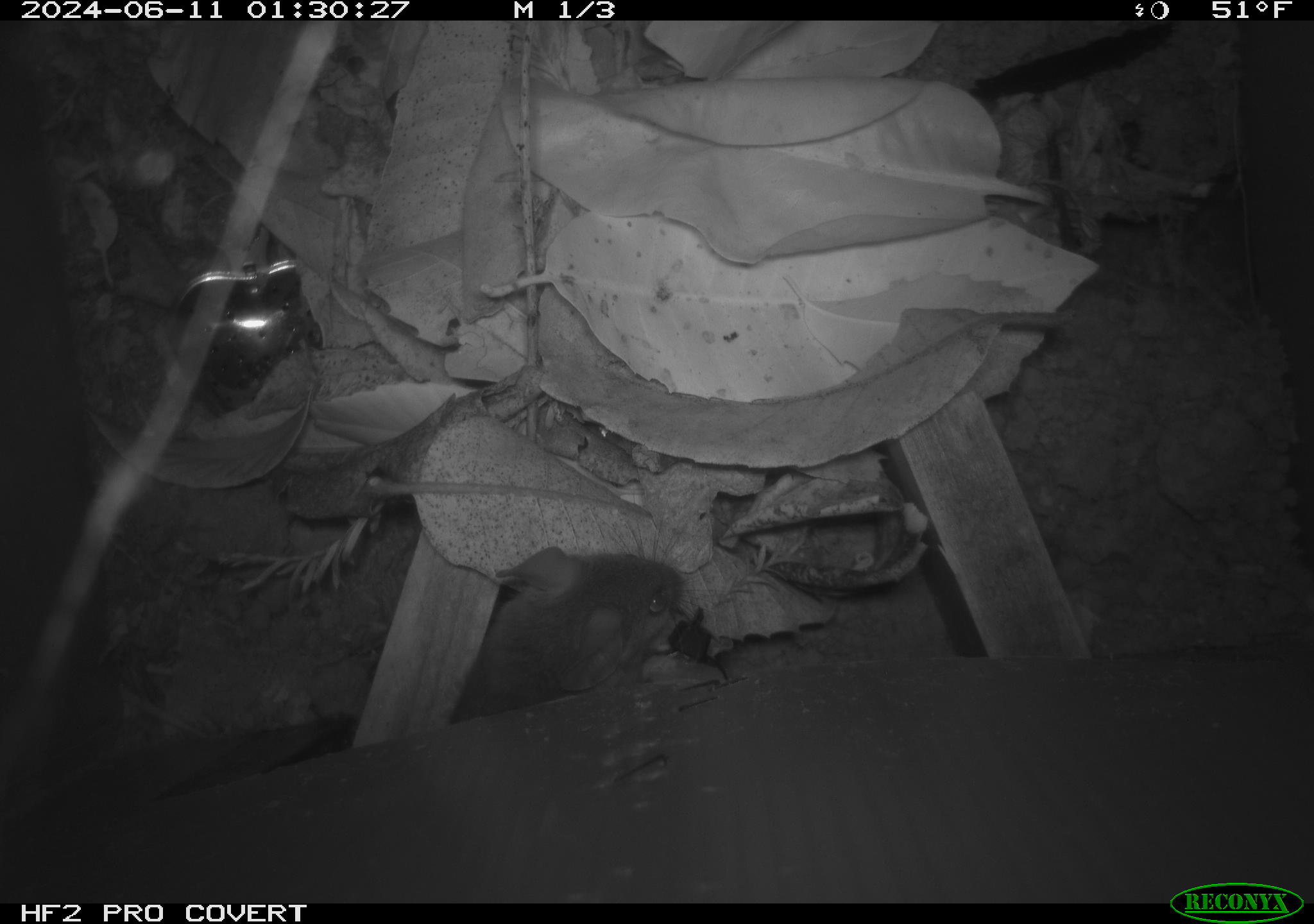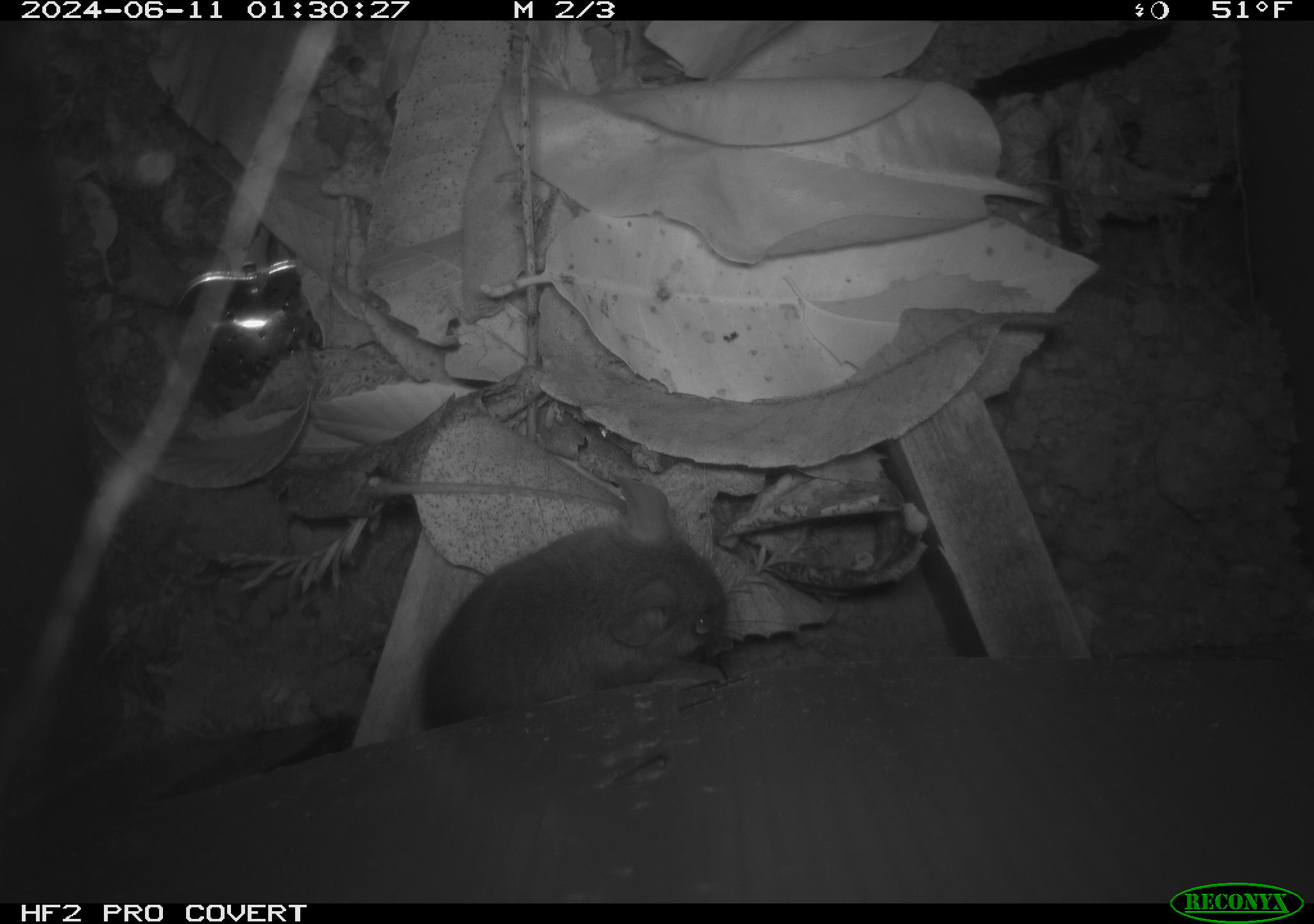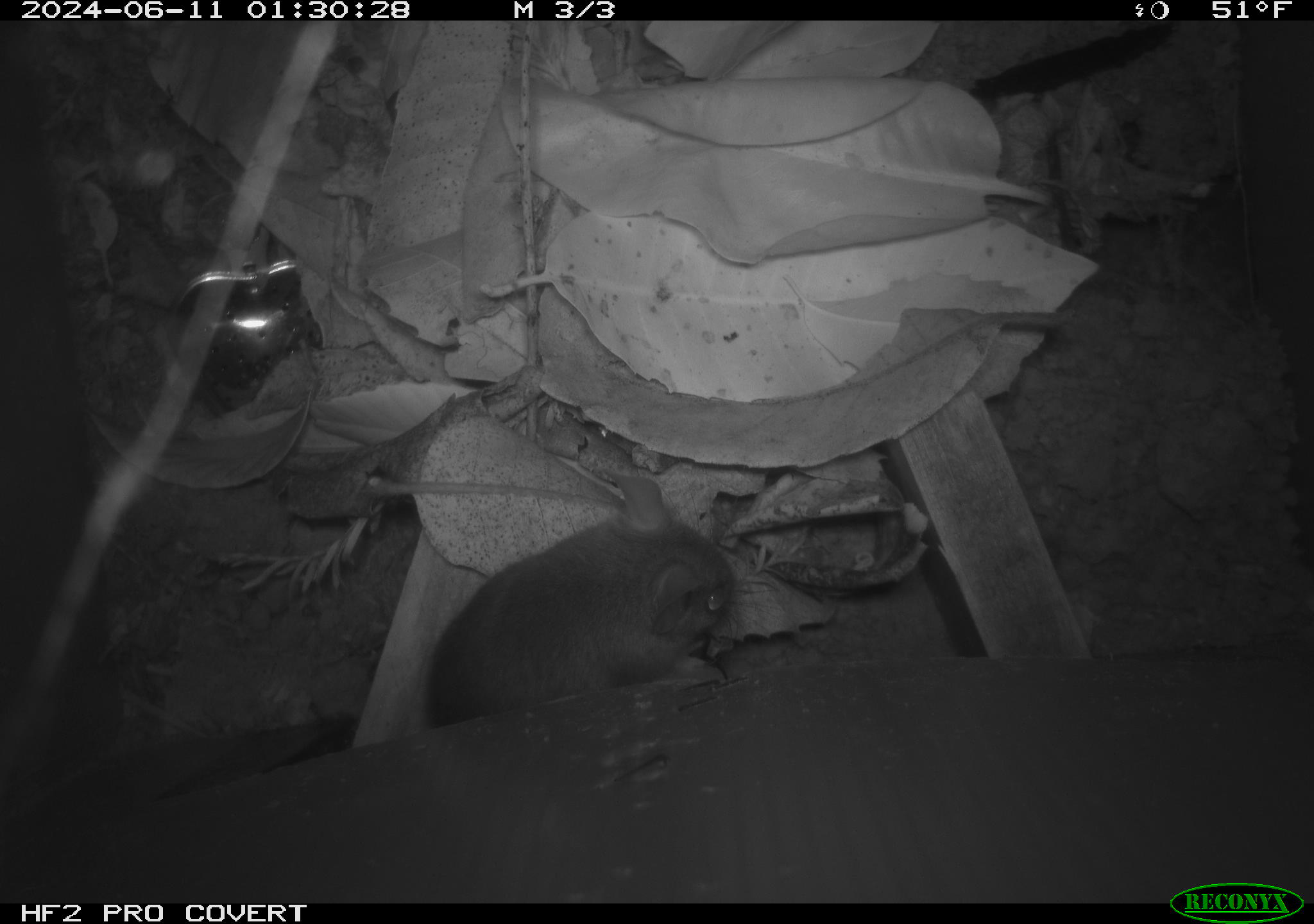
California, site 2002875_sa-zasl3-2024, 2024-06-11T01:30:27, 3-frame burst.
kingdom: Animalia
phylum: Chordata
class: Mammalia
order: Rodentia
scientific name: Rodentia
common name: rodent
Rodent (Rodentia).